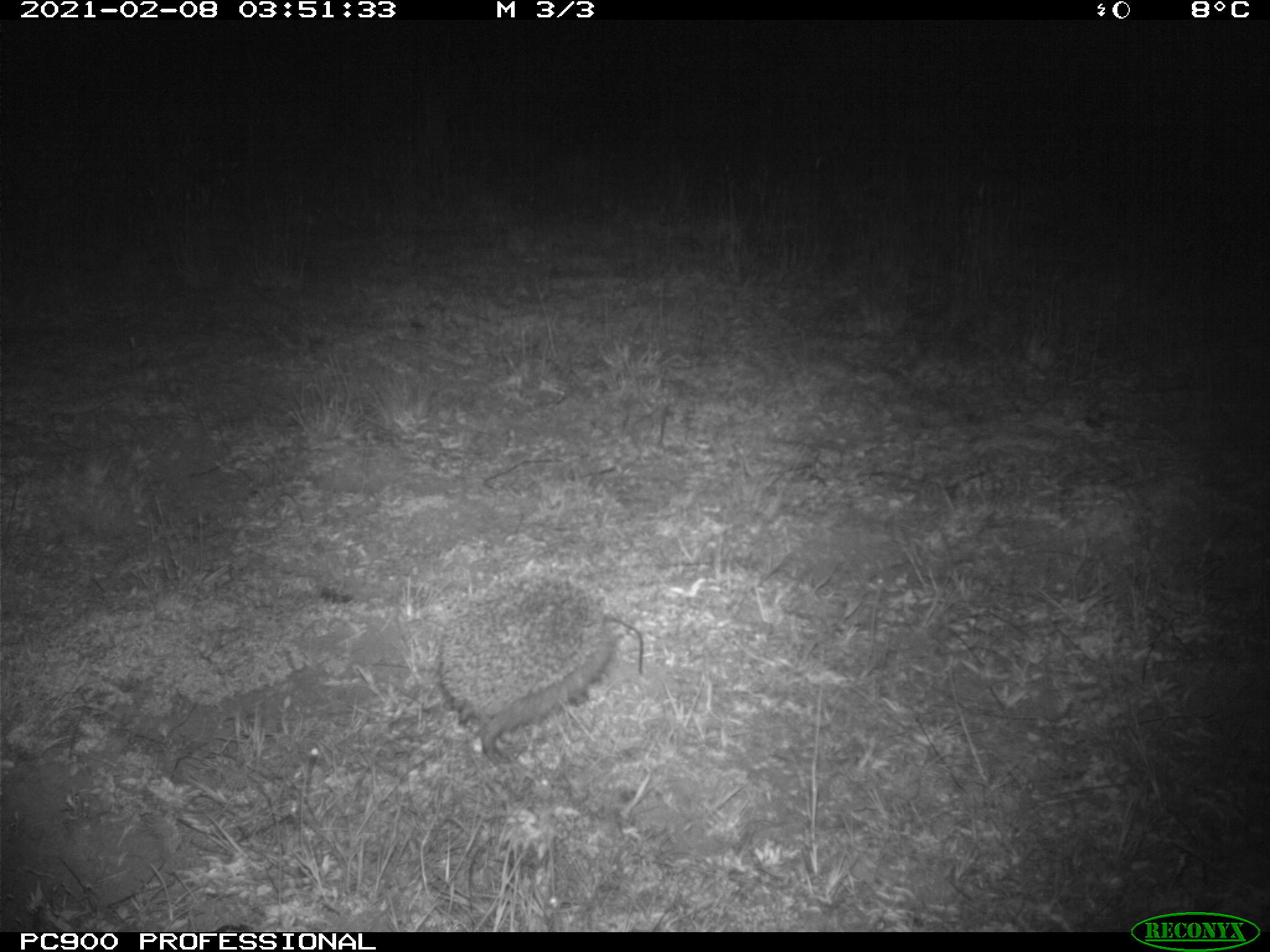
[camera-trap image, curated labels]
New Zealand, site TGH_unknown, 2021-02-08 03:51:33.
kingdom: Animalia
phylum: Chordata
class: Mammalia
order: Eulipotyphla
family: Erinaceidae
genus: Erinaceus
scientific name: Erinaceus europaeus europaeus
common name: european hedgehog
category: hedgehog